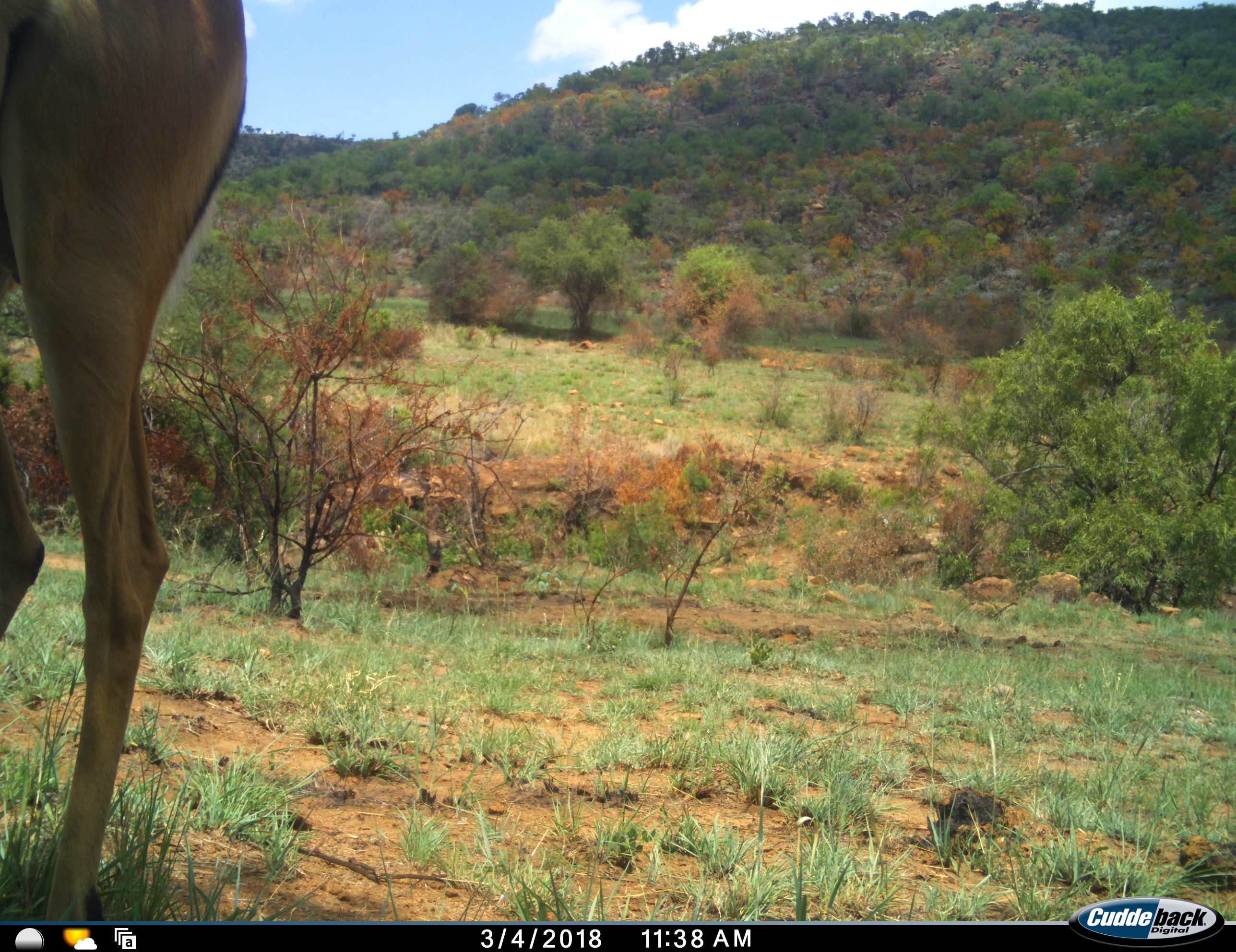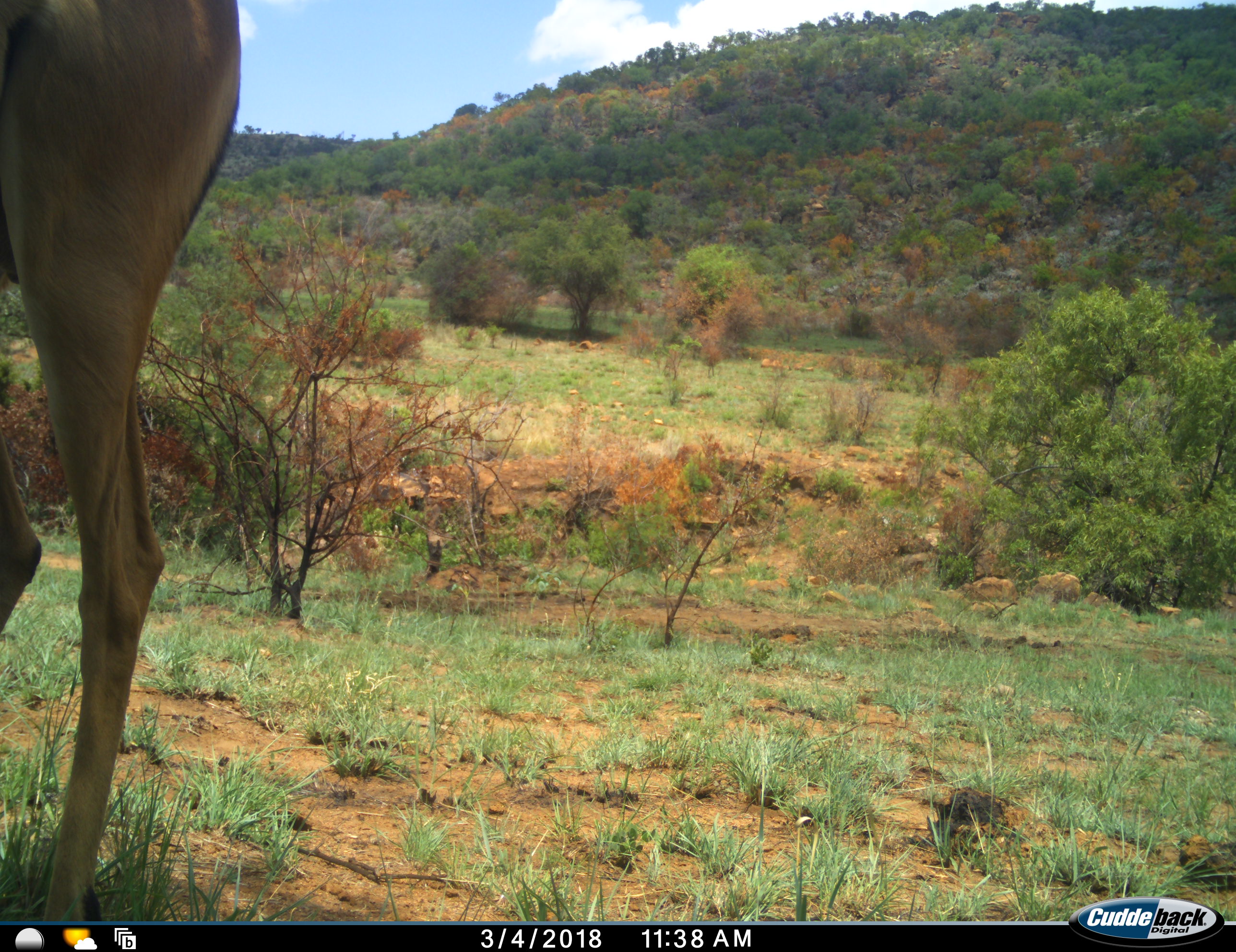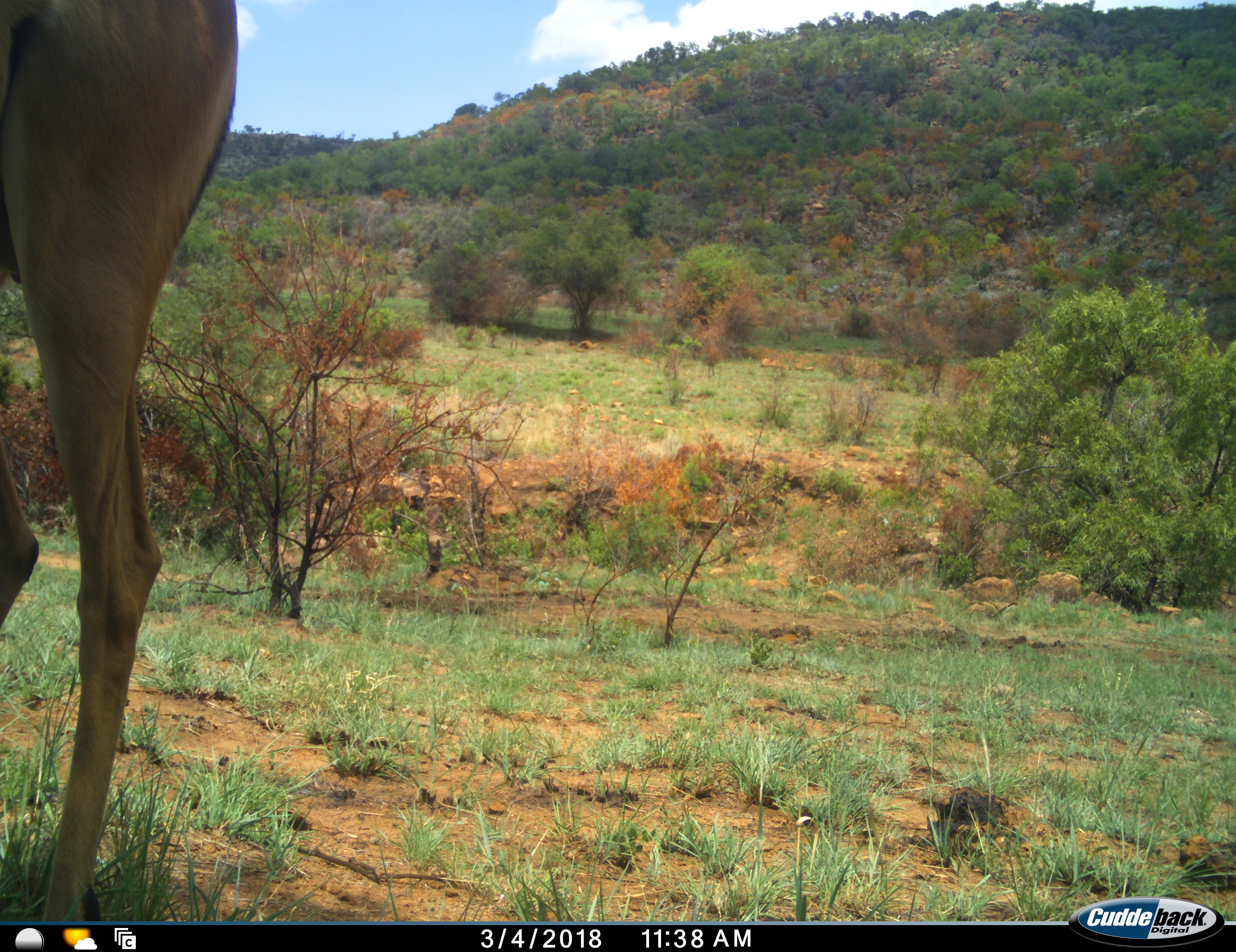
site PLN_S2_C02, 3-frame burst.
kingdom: Animalia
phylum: Chordata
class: Mammalia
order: Artiodactyla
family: Bovidae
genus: Aepyceros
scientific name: Aepyceros melampus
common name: impala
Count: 1.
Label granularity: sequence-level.